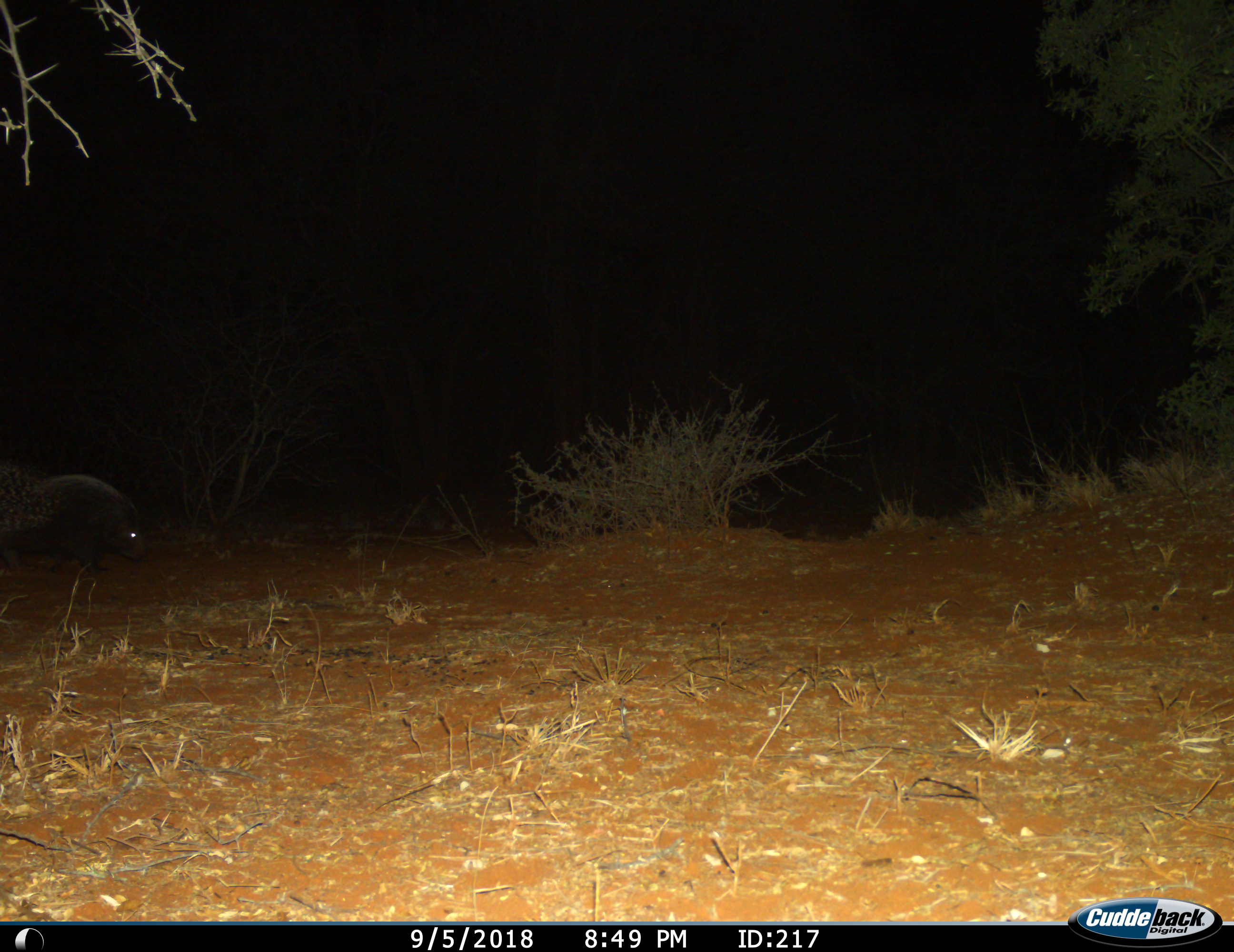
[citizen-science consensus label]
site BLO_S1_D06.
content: unidentified animal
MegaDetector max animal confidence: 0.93